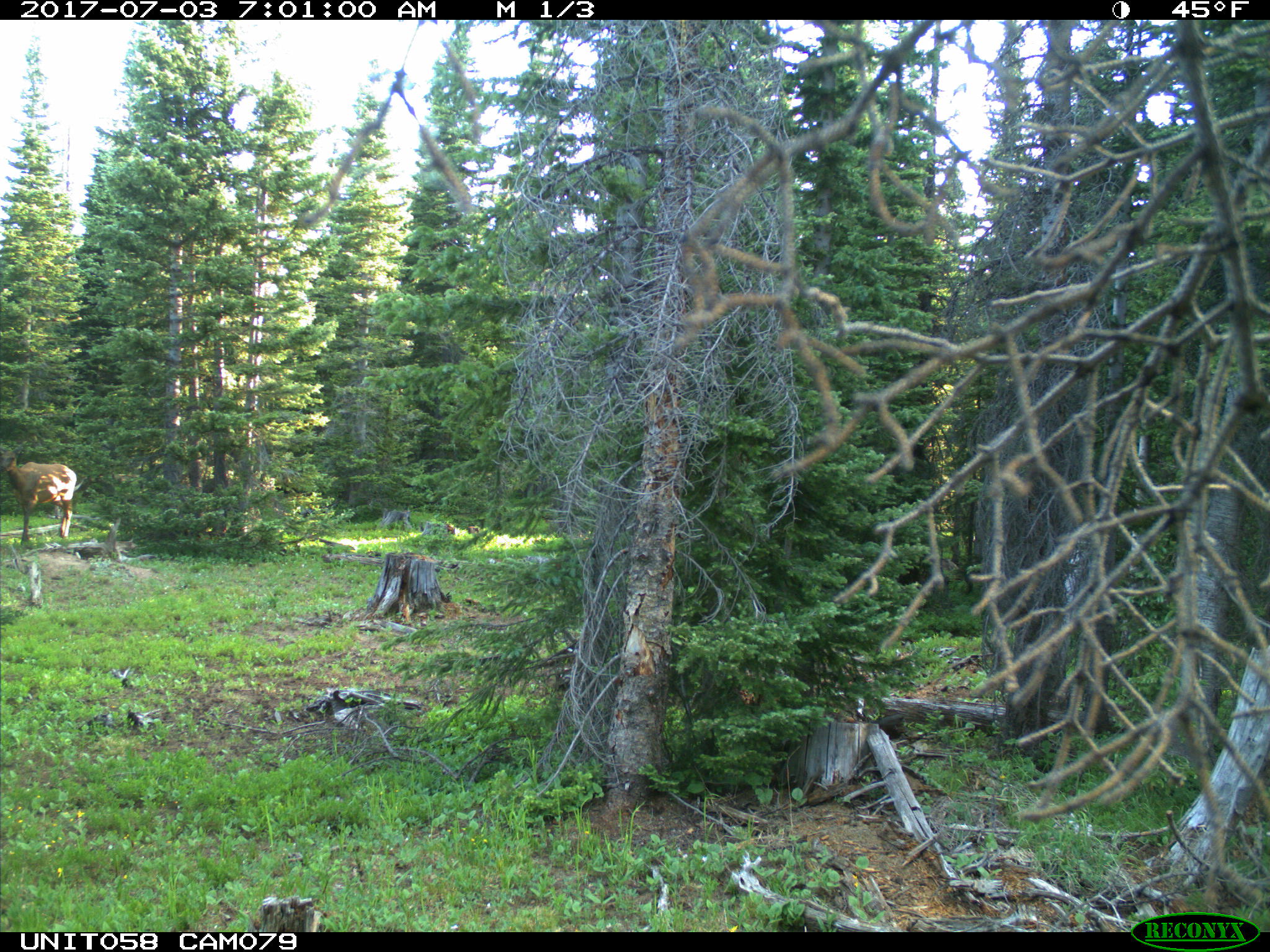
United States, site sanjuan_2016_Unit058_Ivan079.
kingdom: Animalia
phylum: Chordata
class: Mammalia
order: Artiodactyla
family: Cervidae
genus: Cervus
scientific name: Cervus elaphus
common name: red deer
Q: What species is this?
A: Cervus elaphus (red deer).